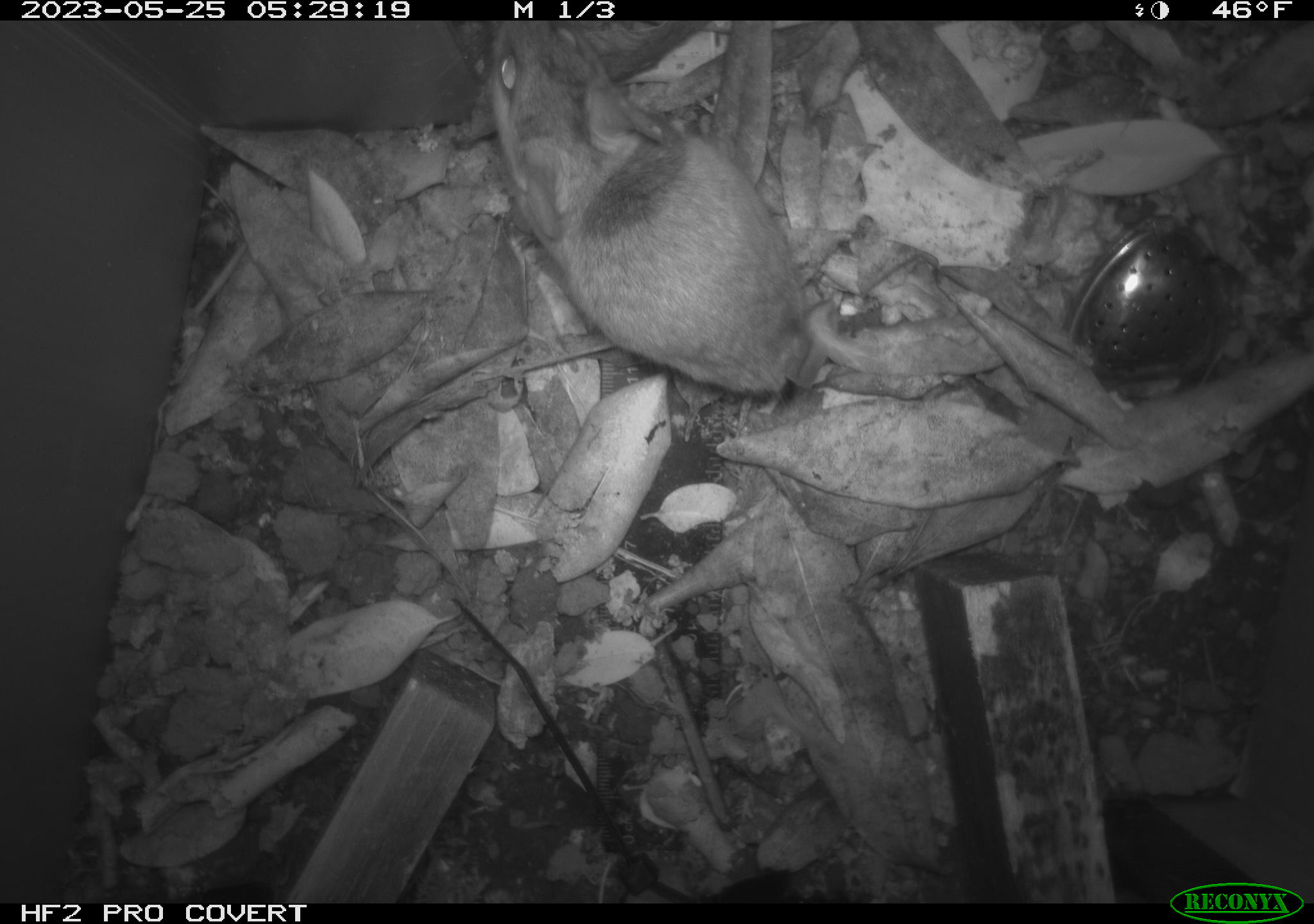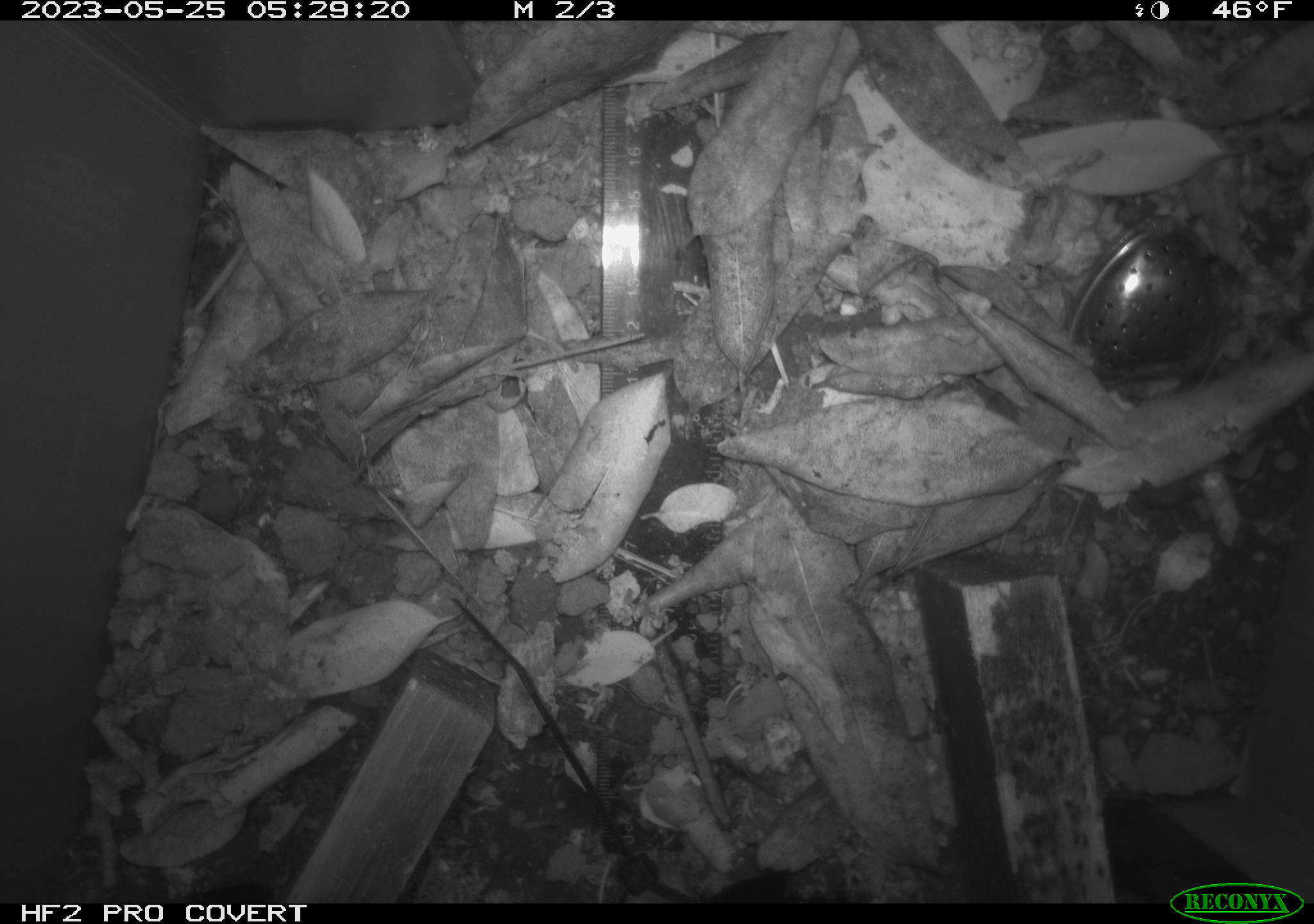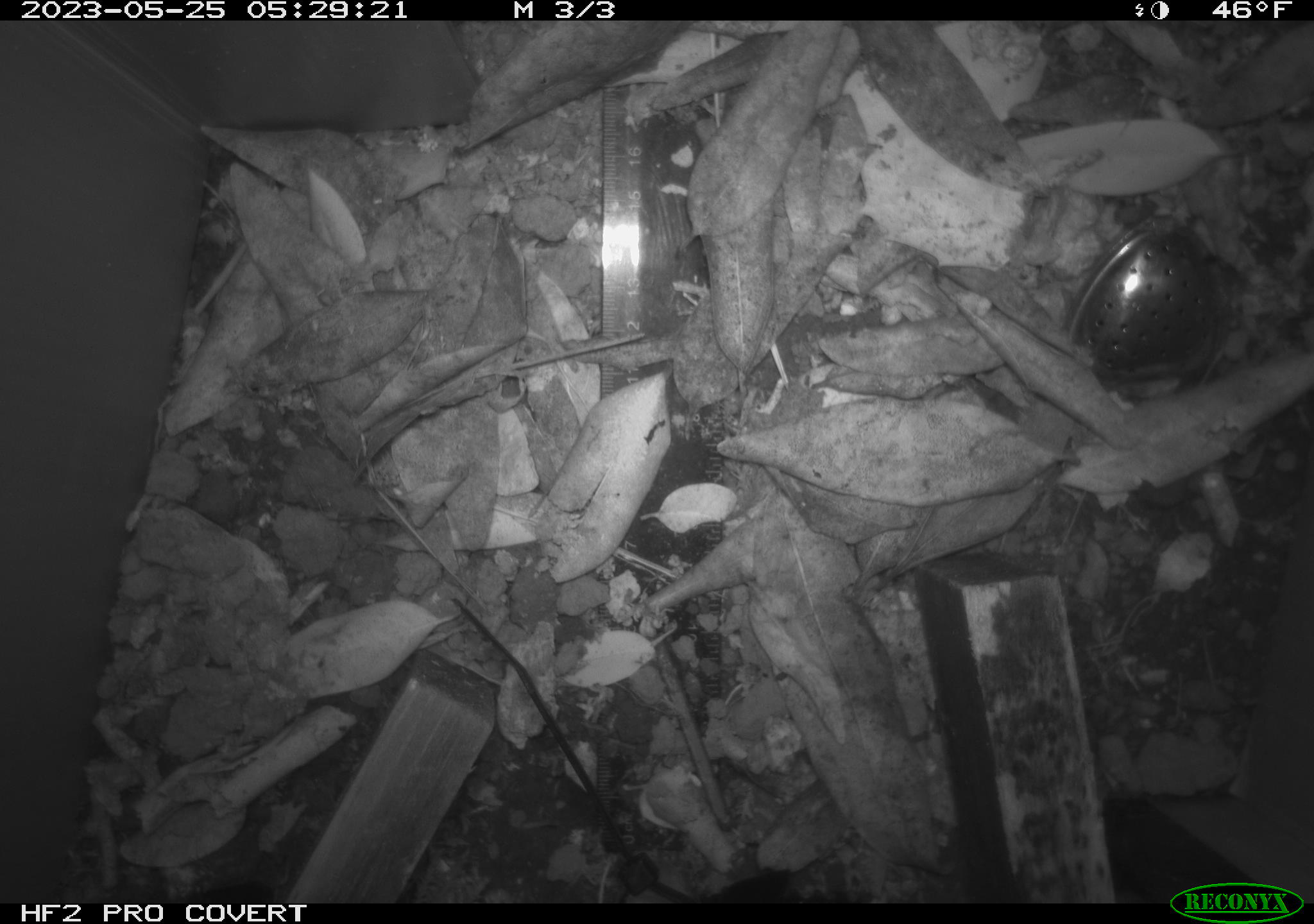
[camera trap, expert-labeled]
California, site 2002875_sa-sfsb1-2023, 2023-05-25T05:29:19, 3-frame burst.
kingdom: Animalia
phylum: Chordata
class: Mammalia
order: Rodentia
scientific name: Rodentia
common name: mouse species